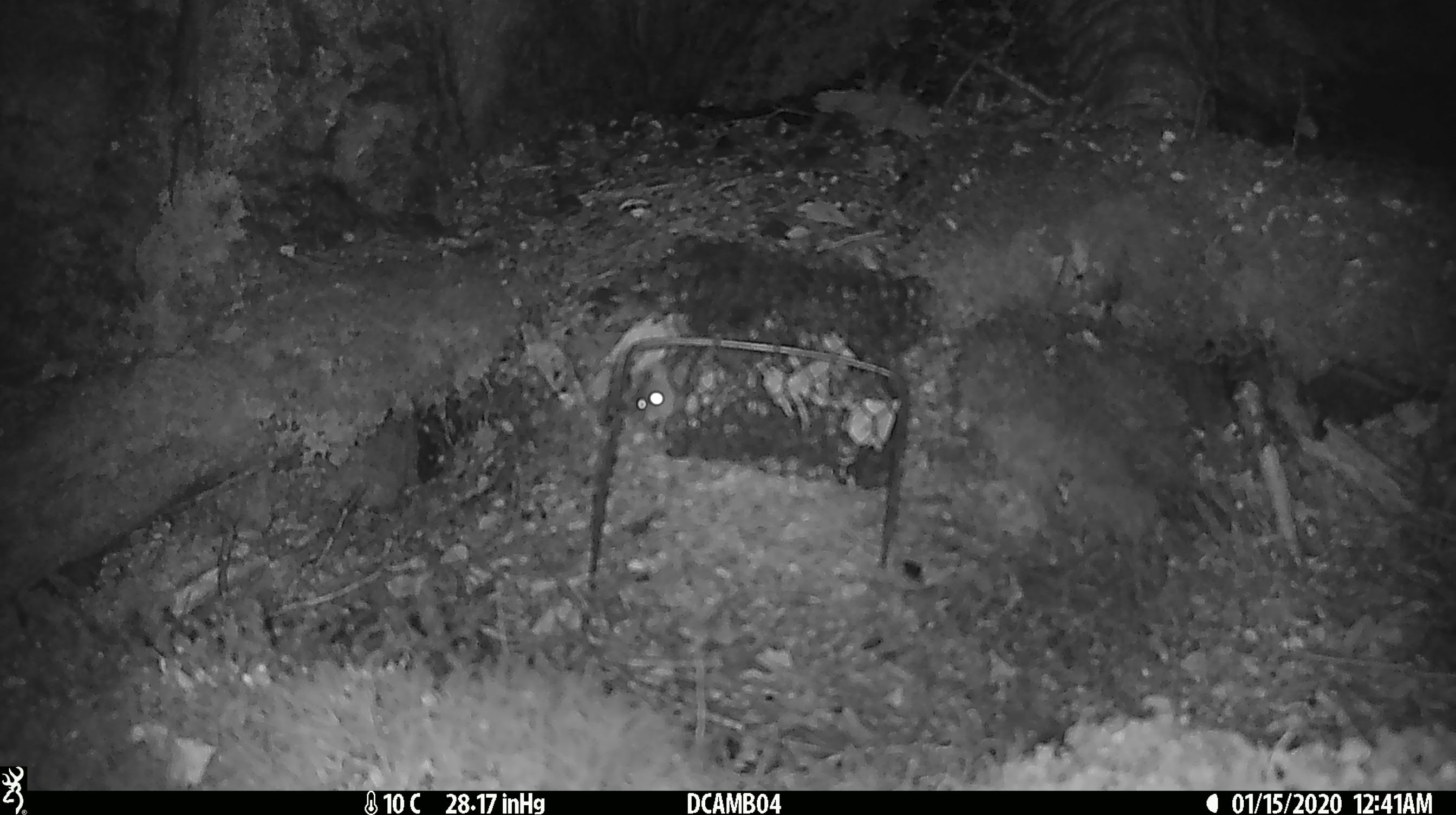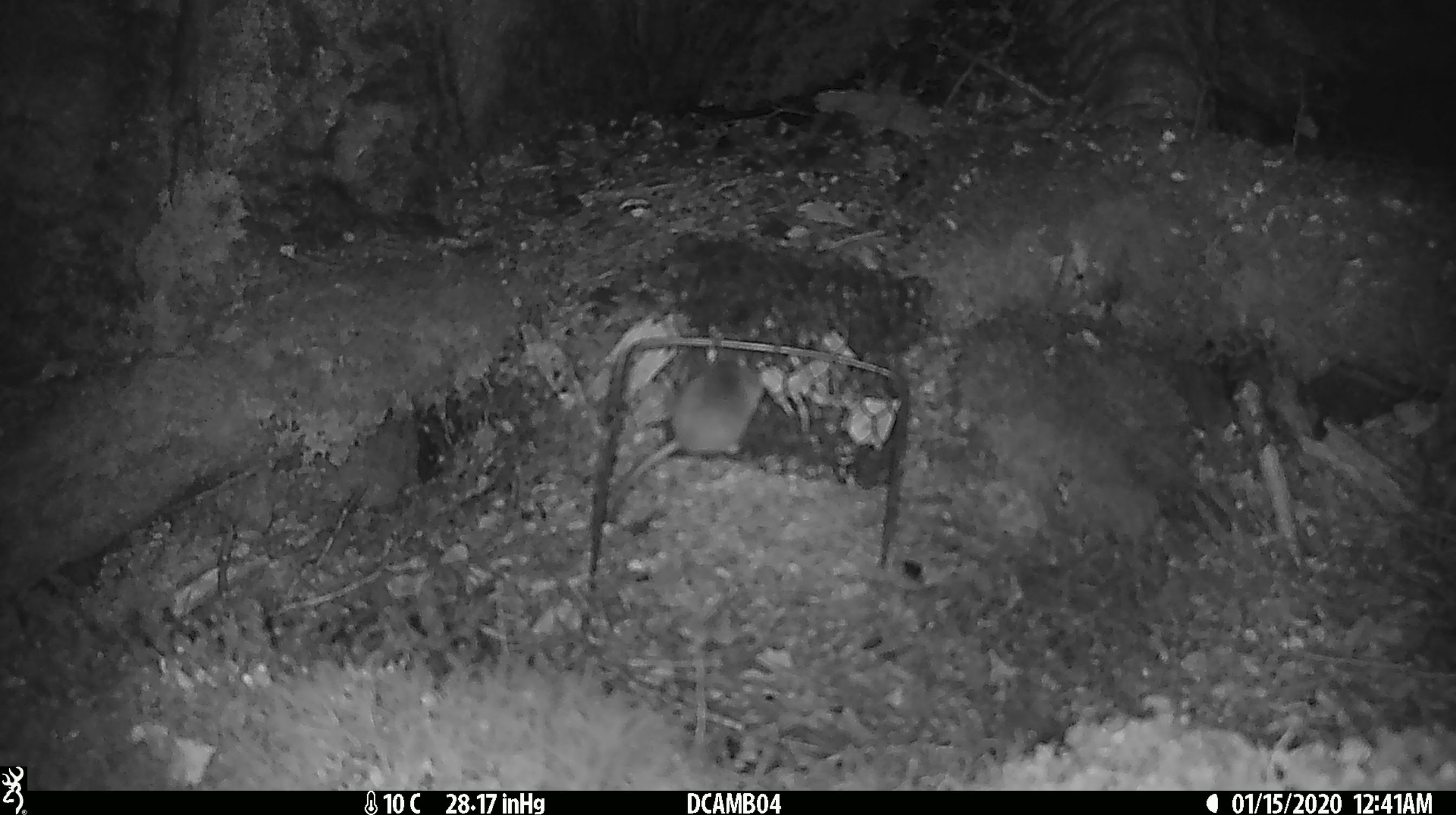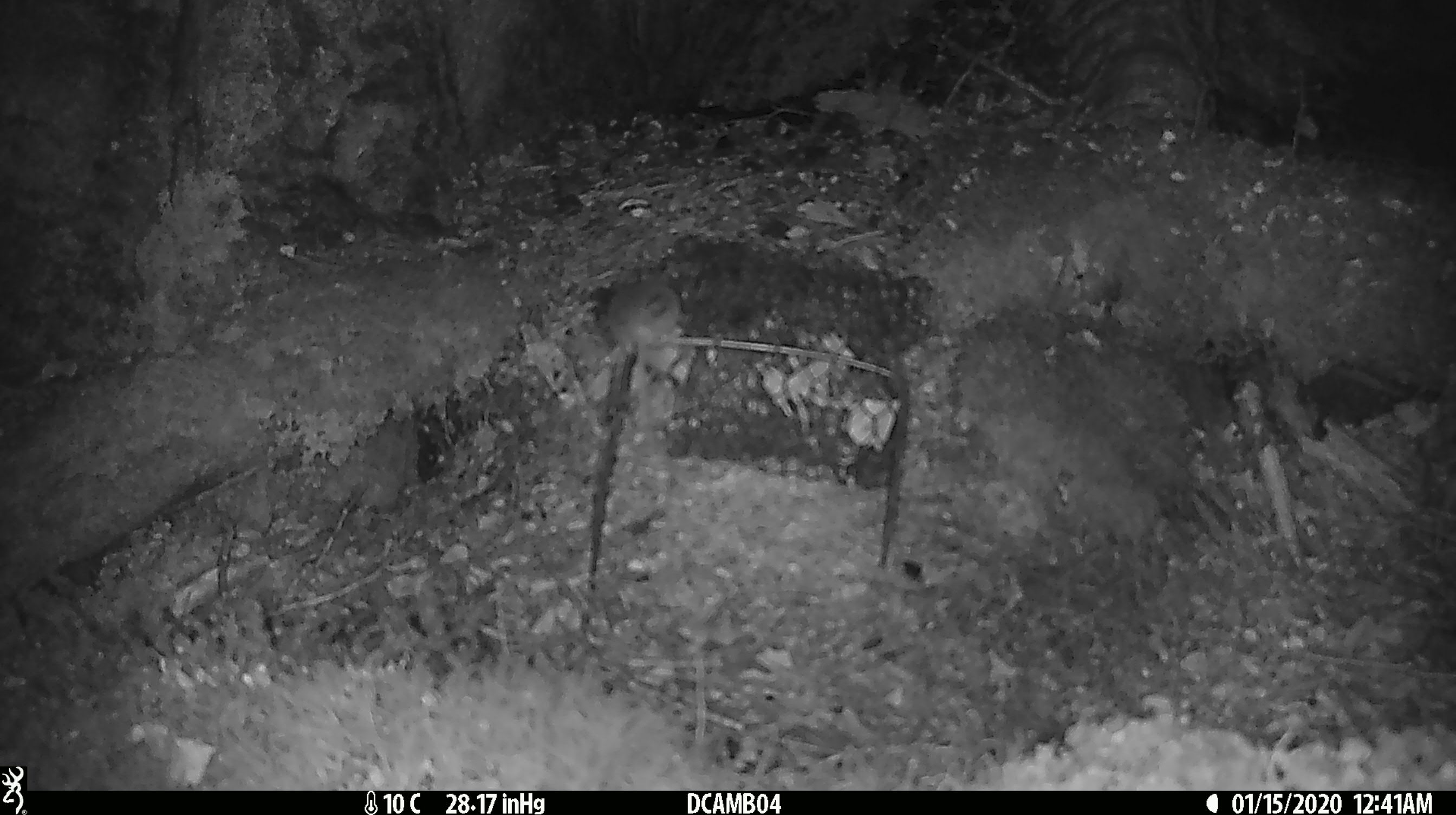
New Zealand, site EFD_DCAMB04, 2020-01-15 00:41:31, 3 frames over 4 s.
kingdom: Animalia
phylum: Chordata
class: Mammalia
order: Rodentia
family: Muridae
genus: Mus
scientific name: Mus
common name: mouse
Mouse (Mus).